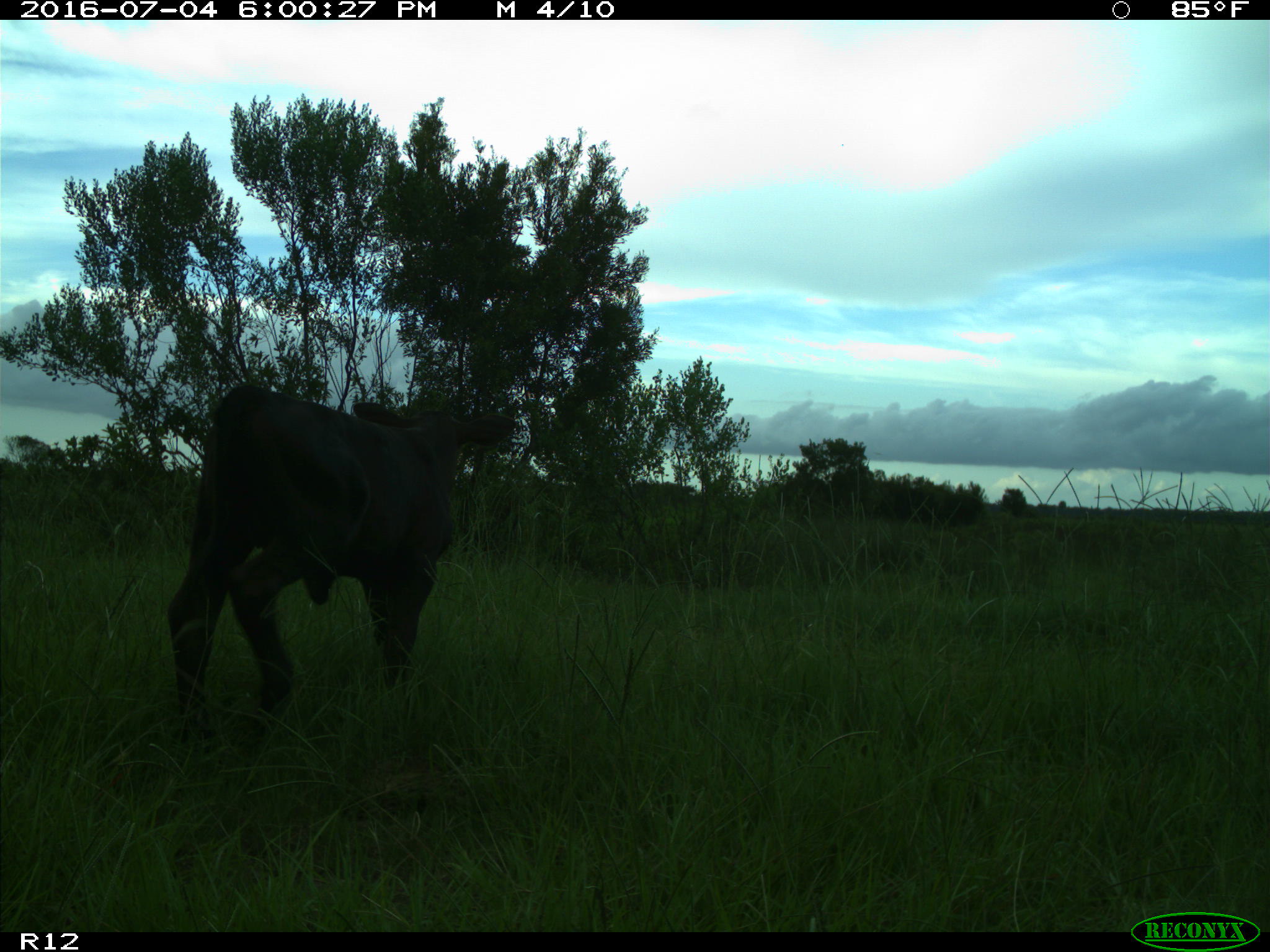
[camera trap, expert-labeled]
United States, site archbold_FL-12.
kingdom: Animalia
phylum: Chordata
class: Mammalia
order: Artiodactyla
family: Bovidae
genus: Bos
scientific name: Bos taurus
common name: domestic cow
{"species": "Bos taurus (domestic cow)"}